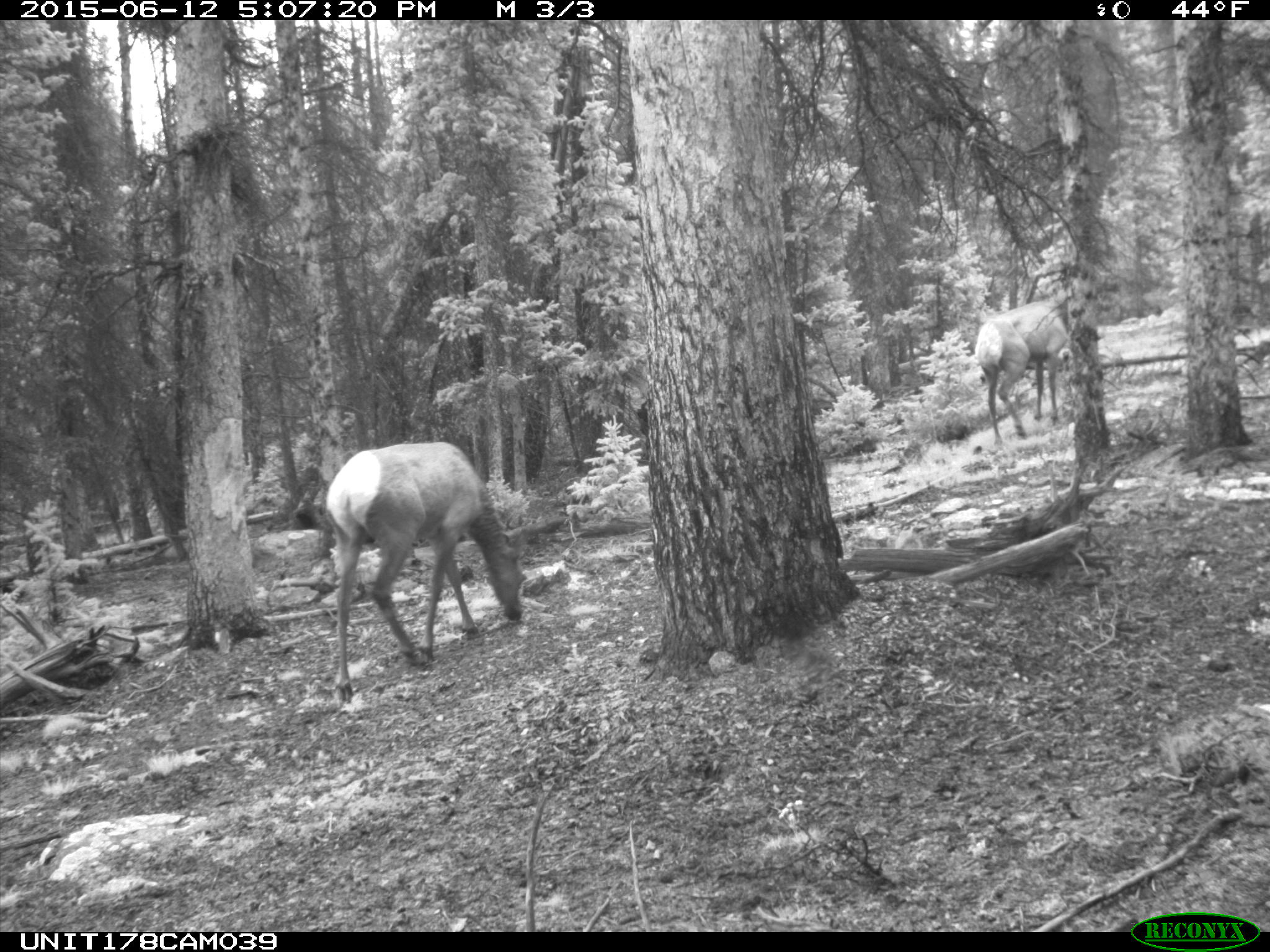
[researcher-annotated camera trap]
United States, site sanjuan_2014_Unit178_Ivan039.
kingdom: Animalia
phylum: Chordata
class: Mammalia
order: Artiodactyla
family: Cervidae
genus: Cervus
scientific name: Cervus elaphus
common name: red deer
Cervus elaphus (red deer).